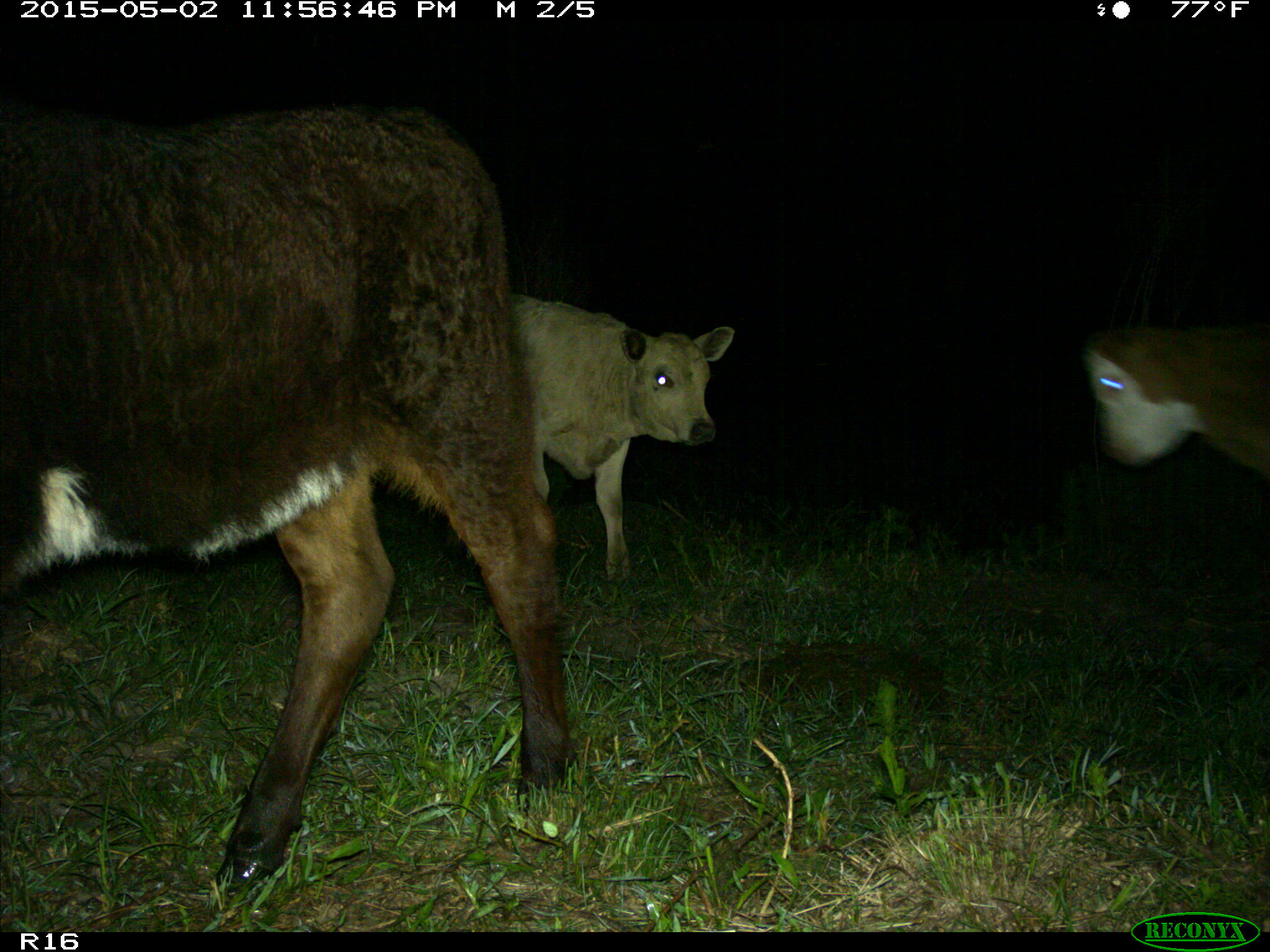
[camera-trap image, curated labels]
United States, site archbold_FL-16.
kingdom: Animalia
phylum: Chordata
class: Mammalia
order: Artiodactyla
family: Bovidae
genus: Bos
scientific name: Bos taurus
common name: domestic cow